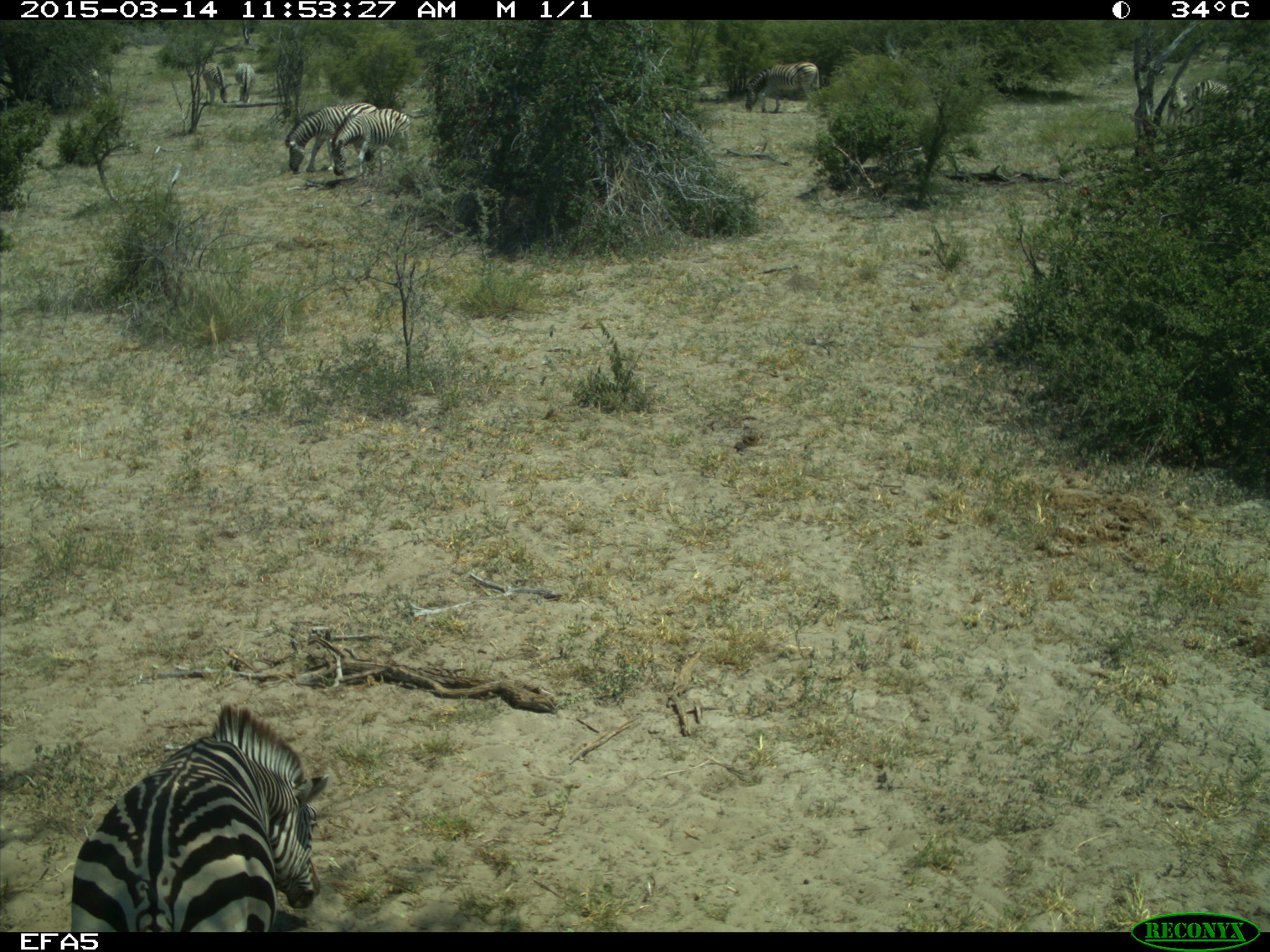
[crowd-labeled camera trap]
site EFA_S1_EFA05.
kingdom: Animalia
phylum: Chordata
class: Mammalia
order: Perissodactyla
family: Equidae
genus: Equus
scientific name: Equus quagga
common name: plains zebra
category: zebraplains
Zebraplains (plains zebra) (Equus quagga), count 8. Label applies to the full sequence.